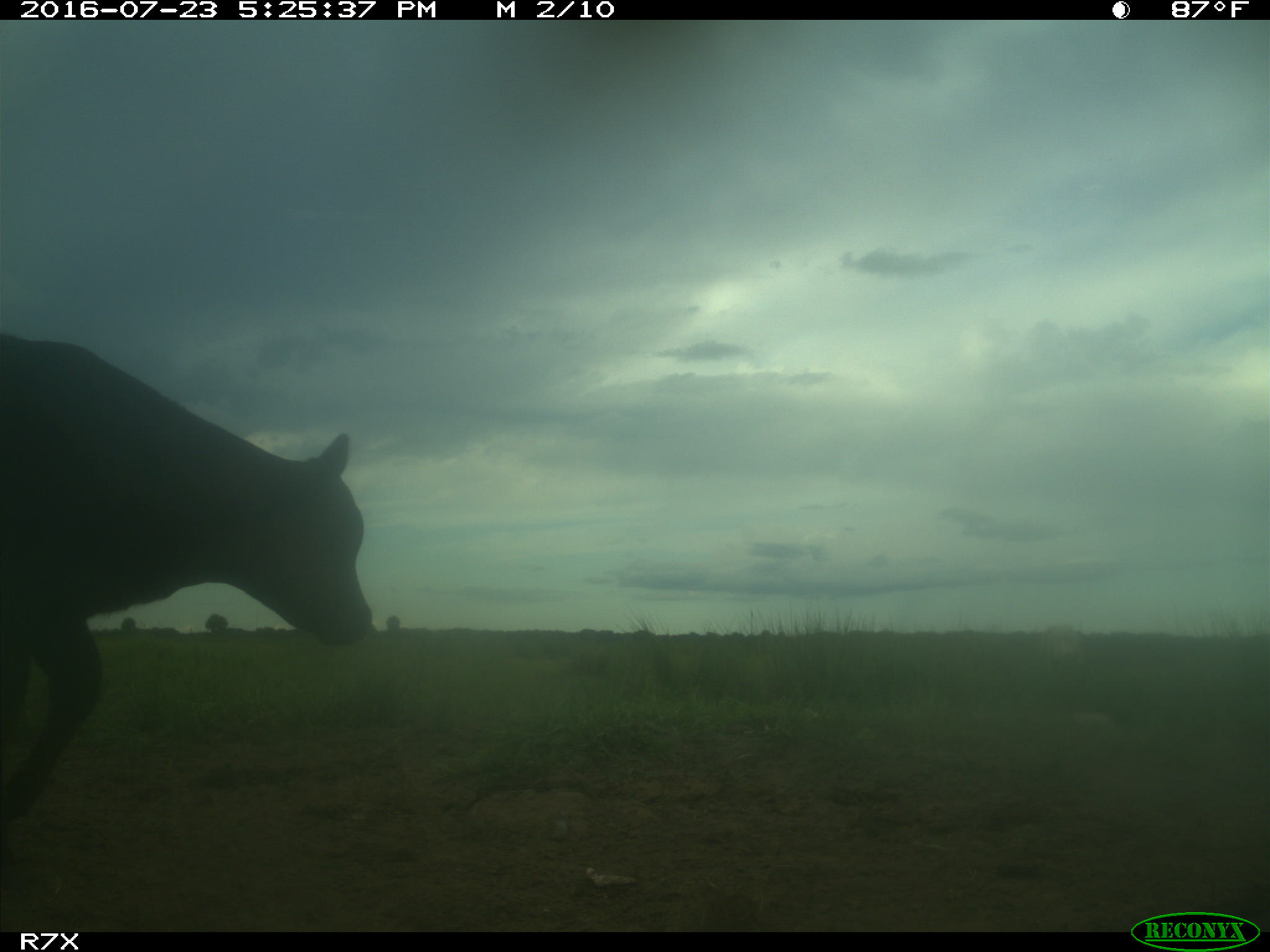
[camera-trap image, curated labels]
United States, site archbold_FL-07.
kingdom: Animalia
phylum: Chordata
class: Mammalia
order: Artiodactyla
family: Bovidae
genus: Bos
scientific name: Bos taurus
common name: domestic cow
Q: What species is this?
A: Bos taurus (domestic cow).